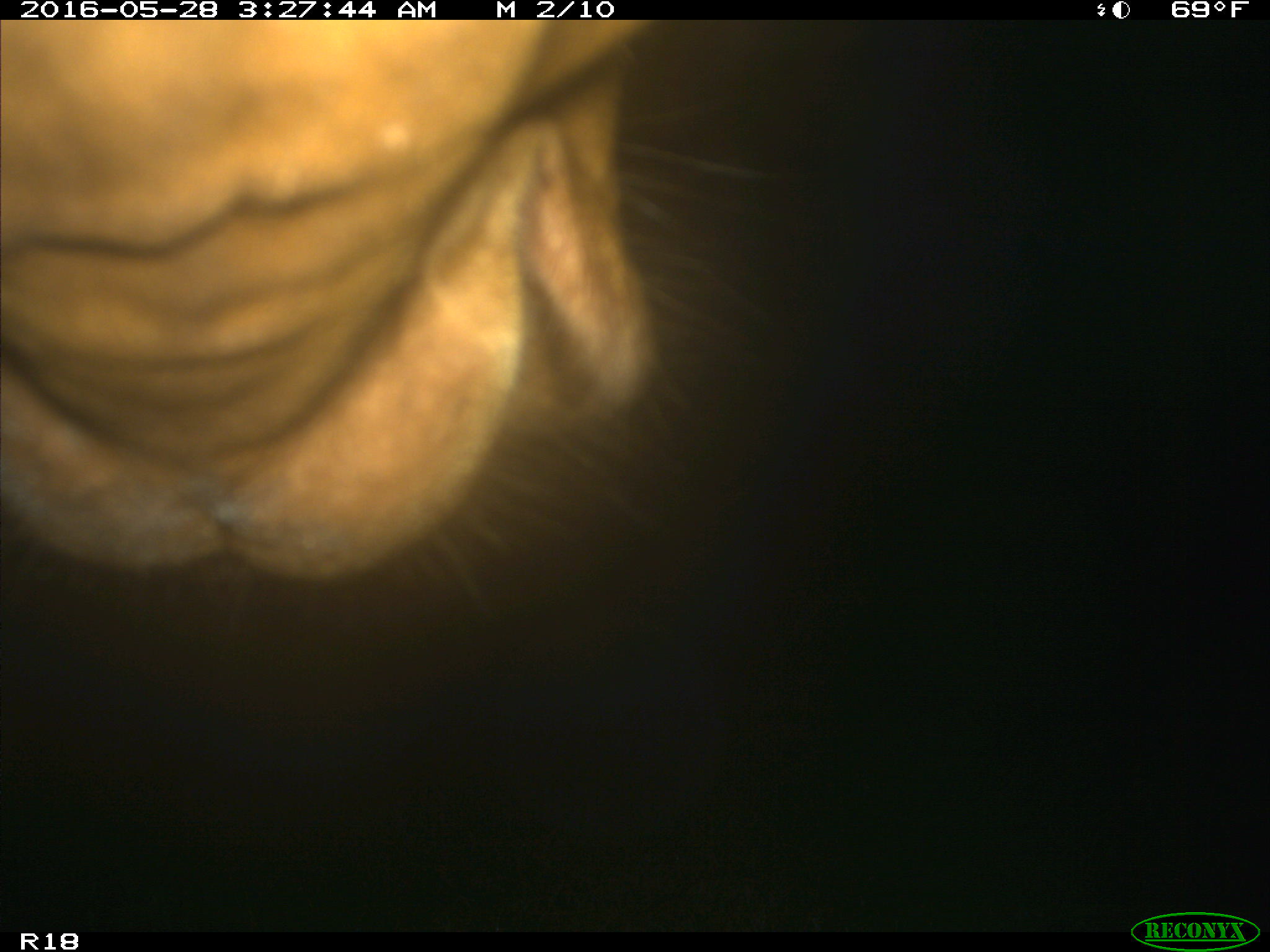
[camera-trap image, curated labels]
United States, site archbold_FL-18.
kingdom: Animalia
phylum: Chordata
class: Mammalia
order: Artiodactyla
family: Bovidae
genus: Bos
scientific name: Bos taurus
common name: domestic cow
Bos taurus (domestic cow).